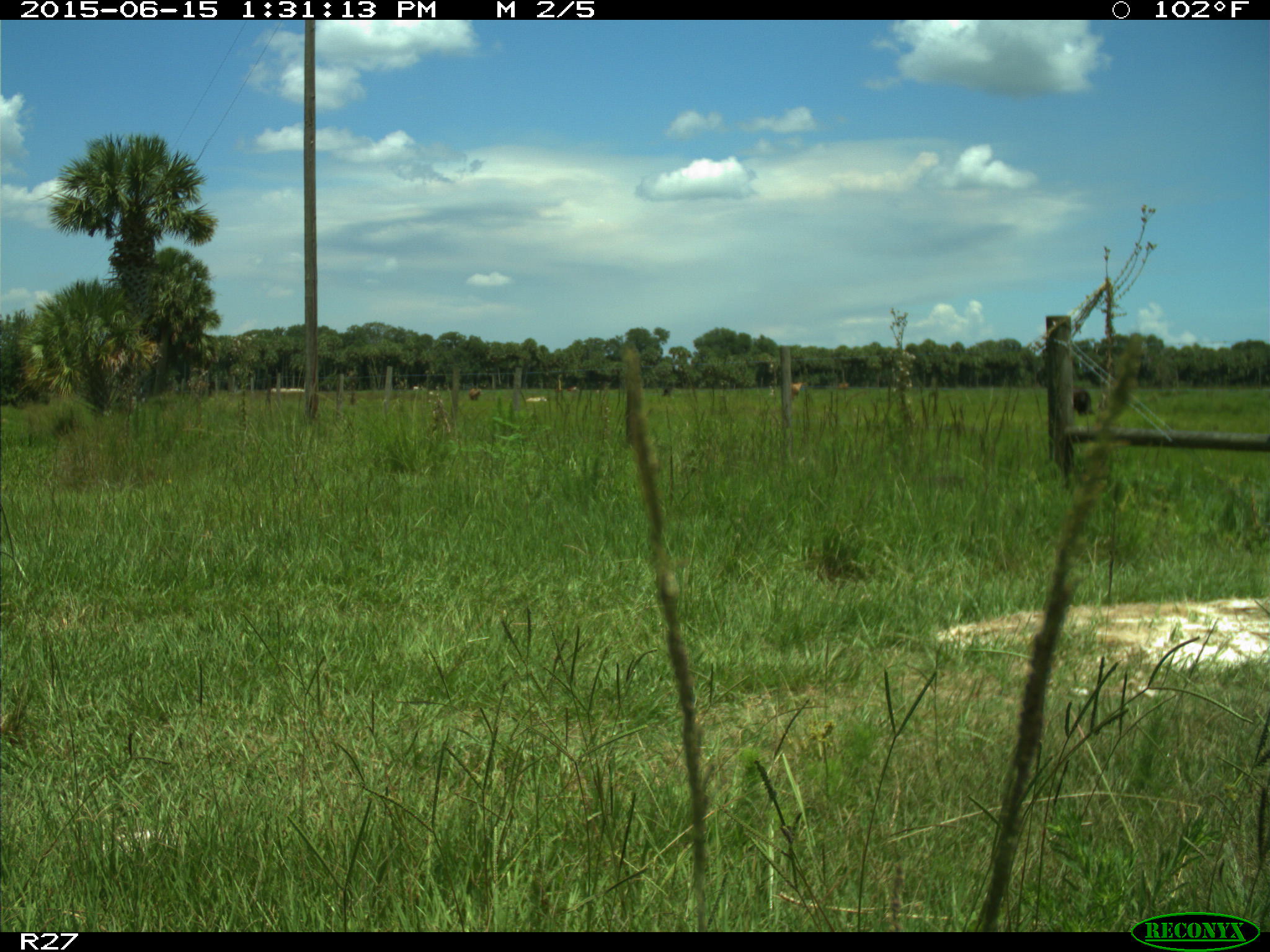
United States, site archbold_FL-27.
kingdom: Animalia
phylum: Chordata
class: Mammalia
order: Artiodactyla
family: Bovidae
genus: Bos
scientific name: Bos taurus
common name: domestic cow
Bos taurus (domestic cow).